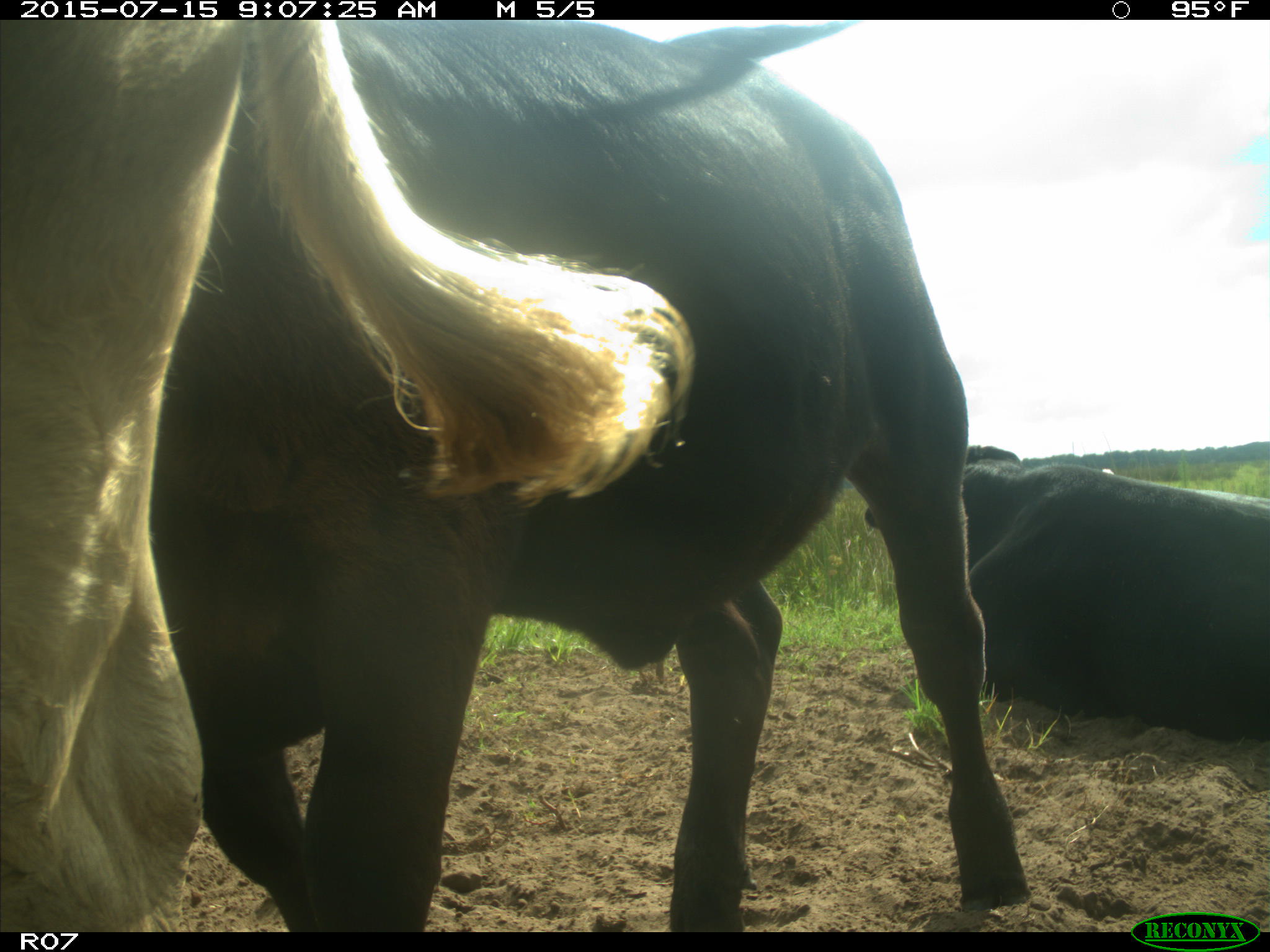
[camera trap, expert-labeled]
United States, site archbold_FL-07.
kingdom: Animalia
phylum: Chordata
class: Mammalia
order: Artiodactyla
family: Bovidae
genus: Bos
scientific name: Bos taurus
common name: domestic cow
Bos taurus (domestic cow).